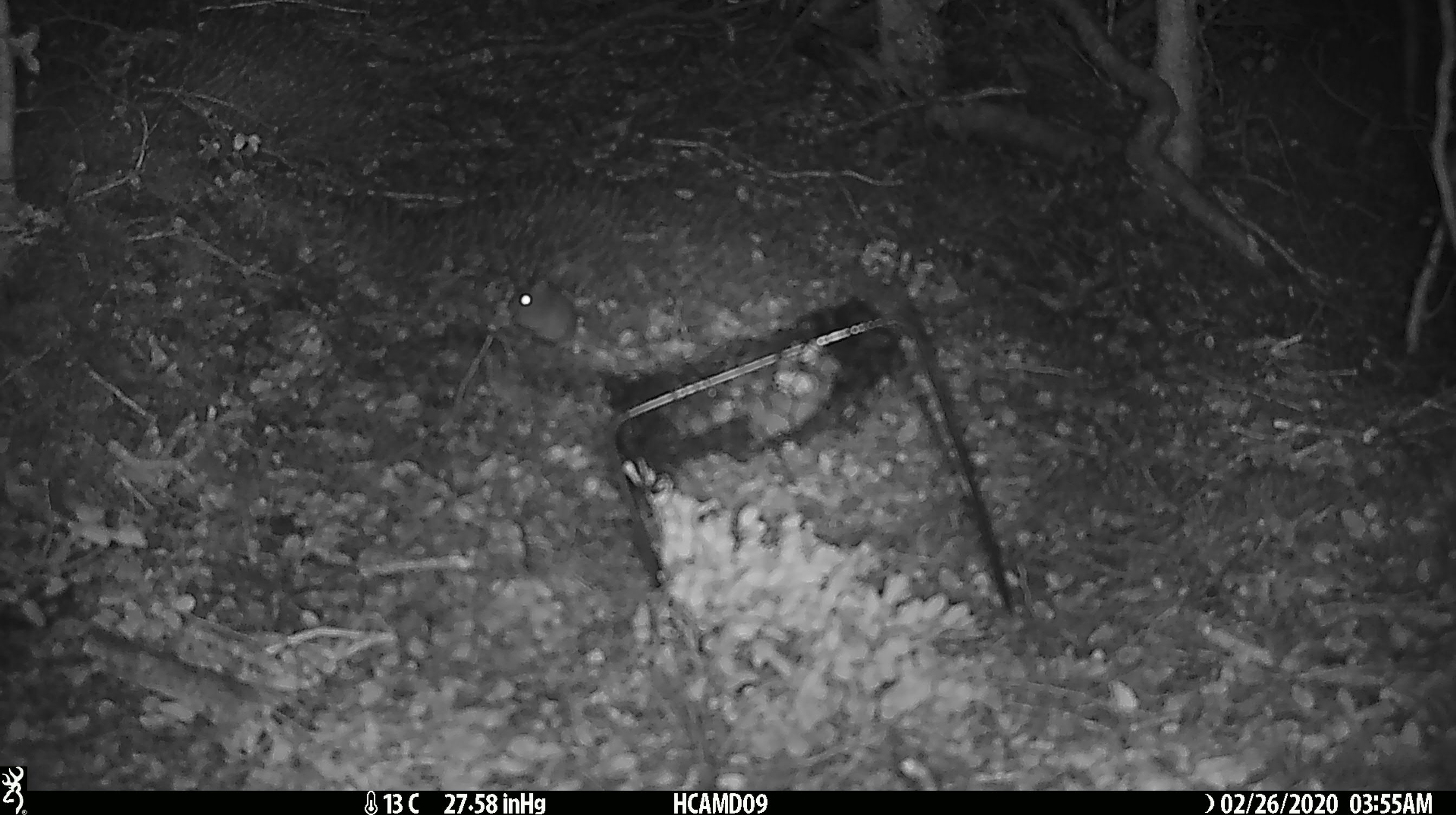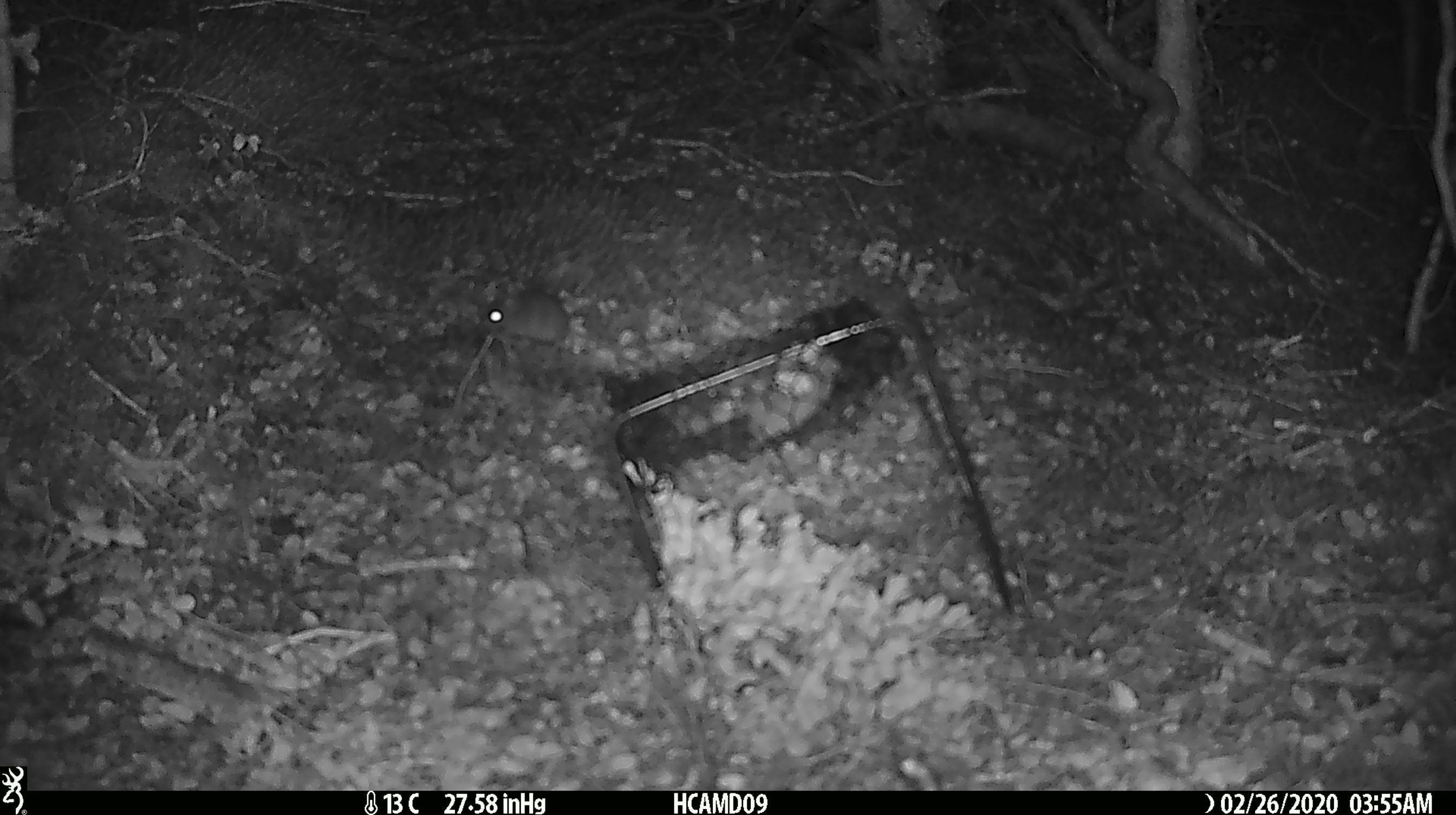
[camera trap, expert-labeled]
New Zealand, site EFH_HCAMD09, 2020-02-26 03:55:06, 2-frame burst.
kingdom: Animalia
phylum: Chordata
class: Mammalia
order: Rodentia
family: Muridae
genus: Mus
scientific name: Mus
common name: mouse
Mouse (Mus).